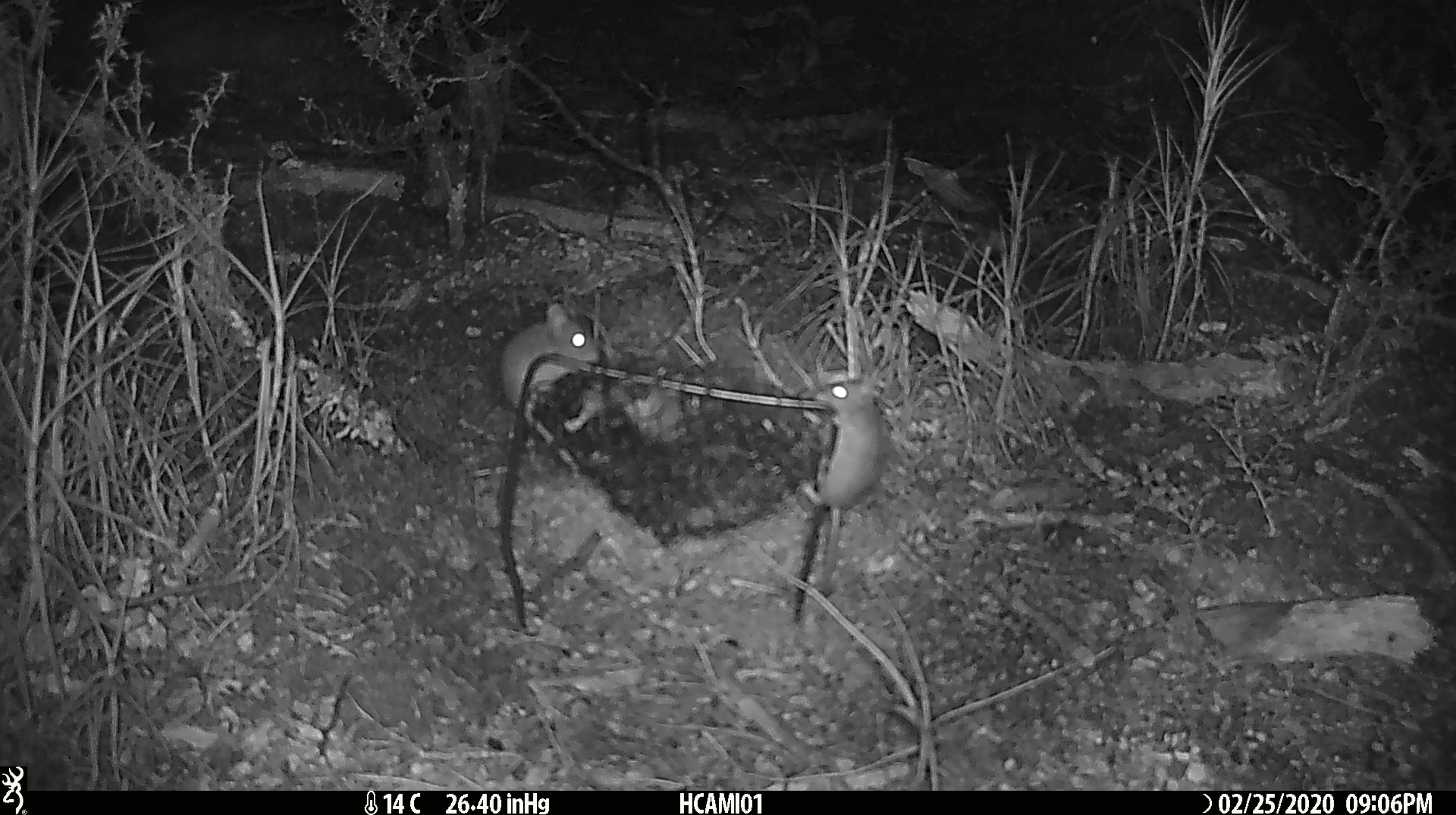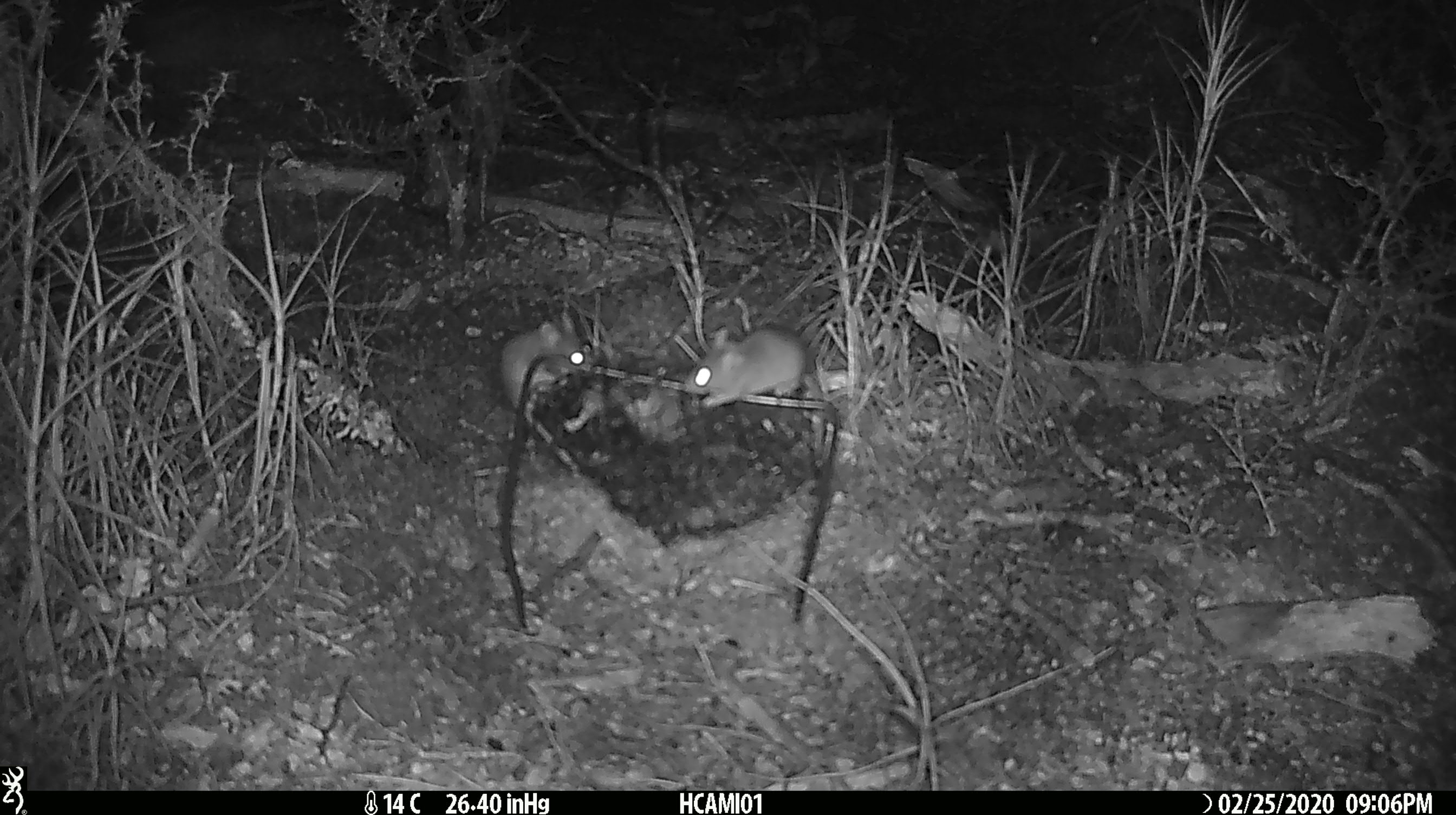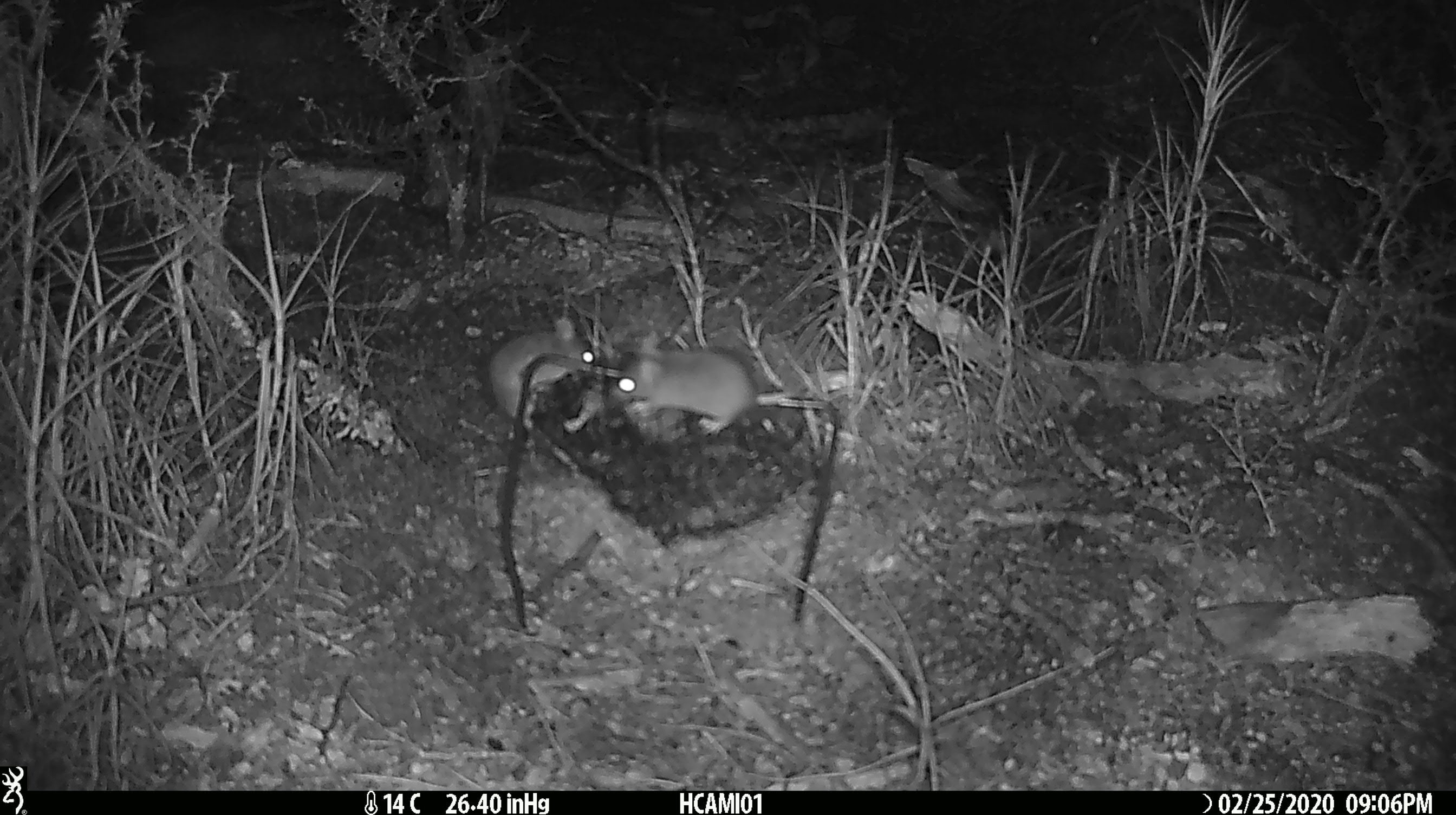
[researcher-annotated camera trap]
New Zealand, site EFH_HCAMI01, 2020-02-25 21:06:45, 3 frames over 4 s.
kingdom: Animalia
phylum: Chordata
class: Mammalia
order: Rodentia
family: Muridae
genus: Mus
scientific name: Mus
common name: mouse